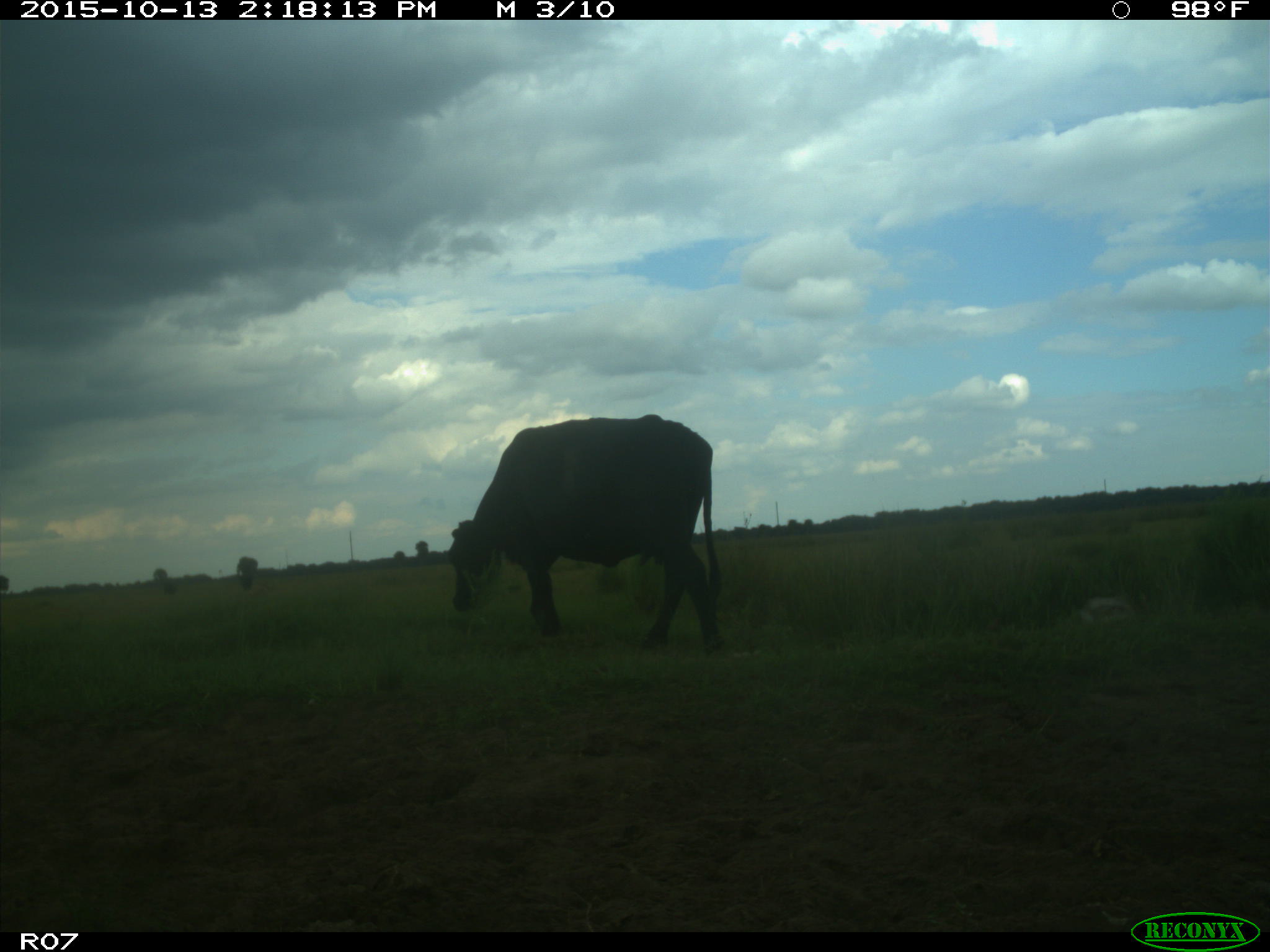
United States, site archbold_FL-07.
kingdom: Animalia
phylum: Chordata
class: Mammalia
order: Artiodactyla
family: Bovidae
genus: Bos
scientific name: Bos taurus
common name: domestic cow